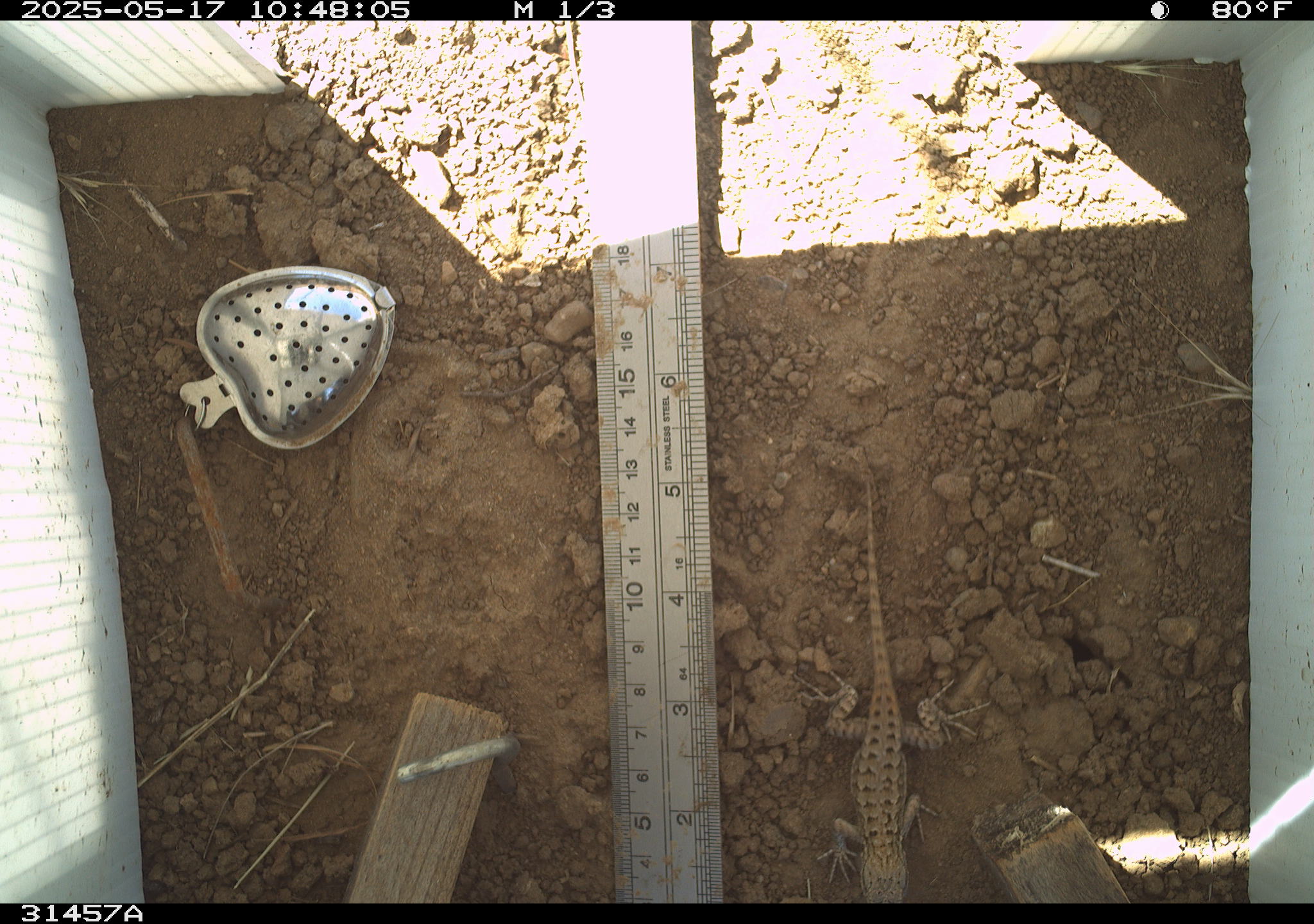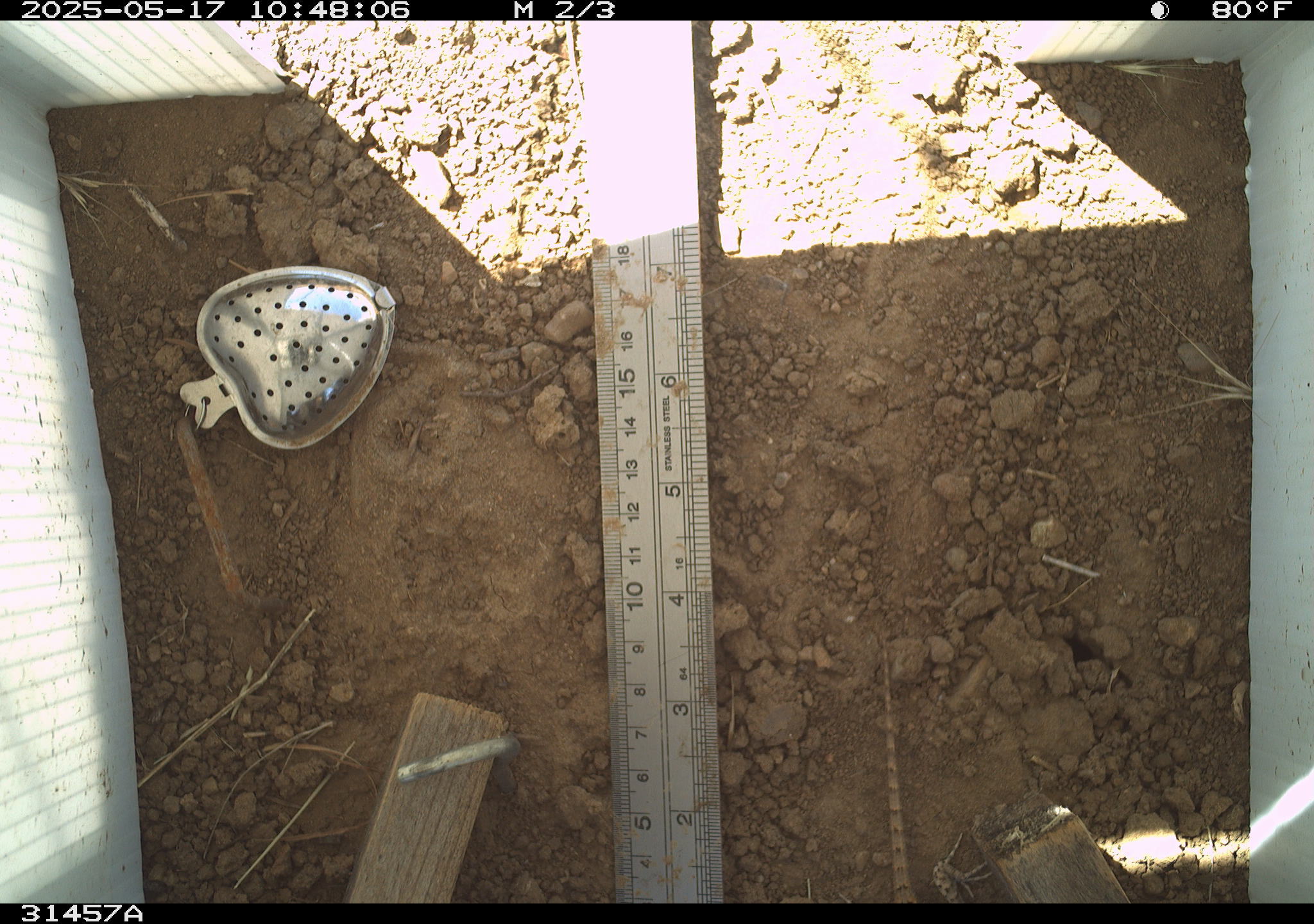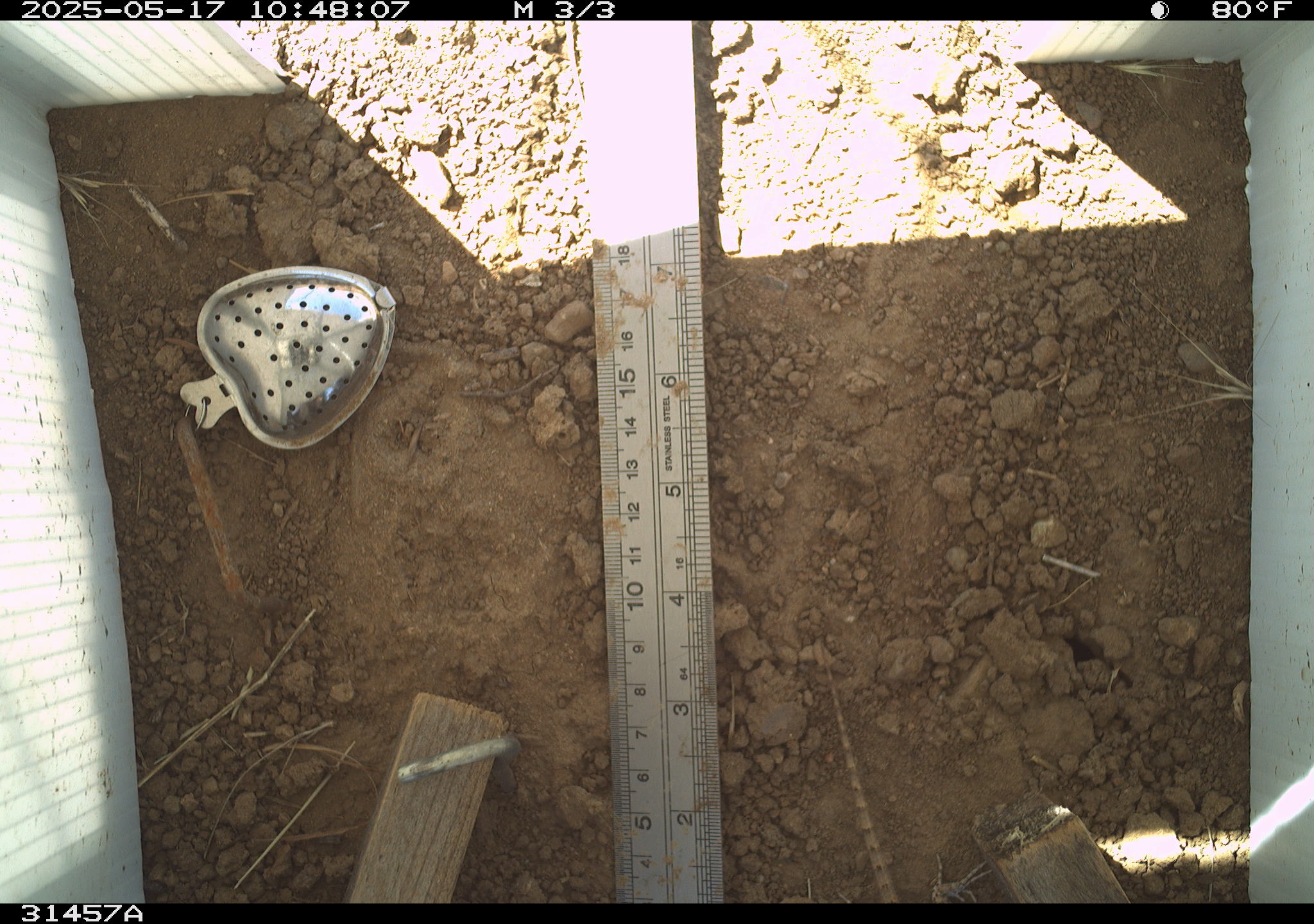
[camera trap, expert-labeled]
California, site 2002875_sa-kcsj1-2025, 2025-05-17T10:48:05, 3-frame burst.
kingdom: Animalia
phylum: Chordata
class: Reptilia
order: Squamata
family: Phrynosomatidae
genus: Sceloporus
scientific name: Sceloporus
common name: spiny lizards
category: sceloporus species